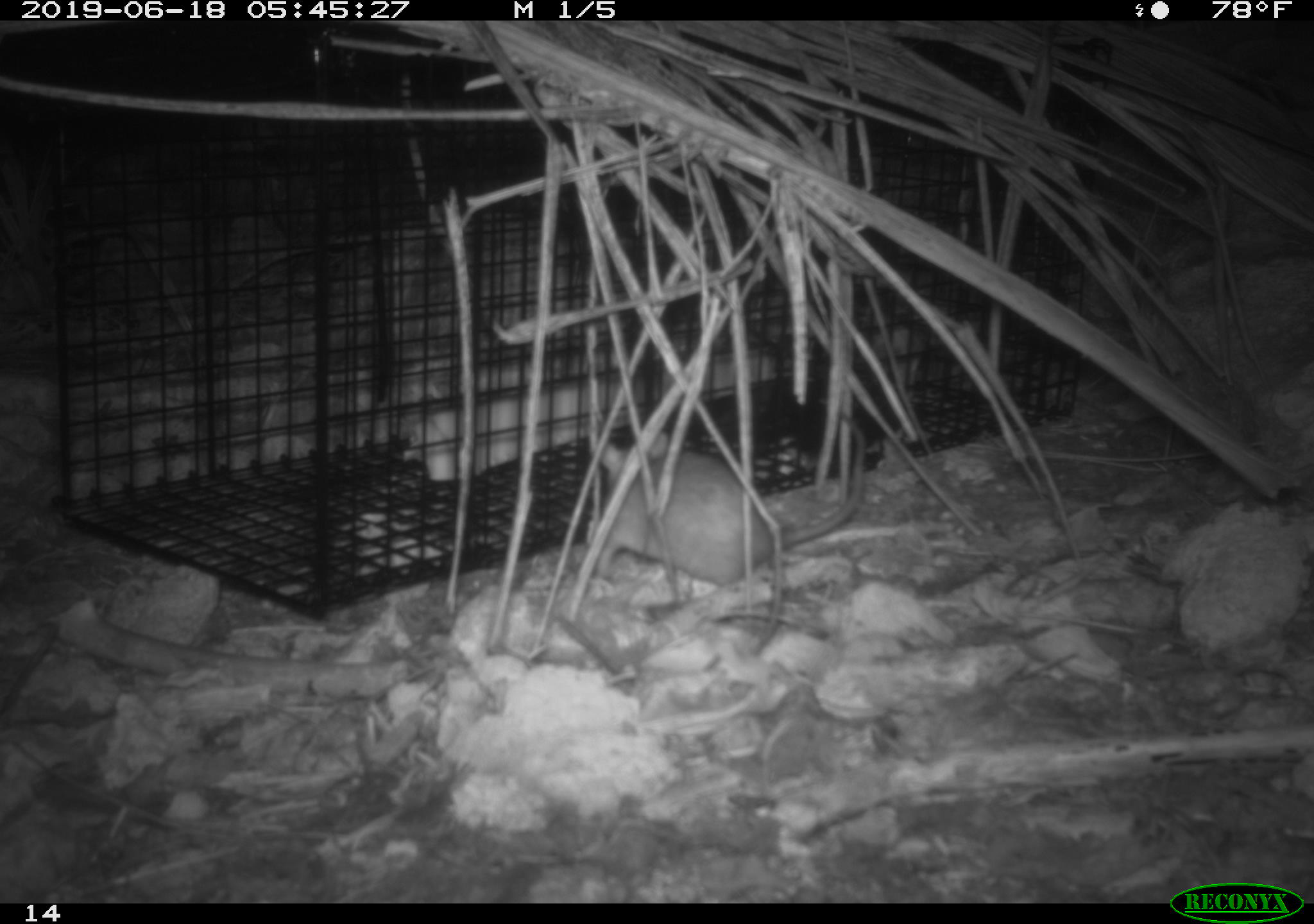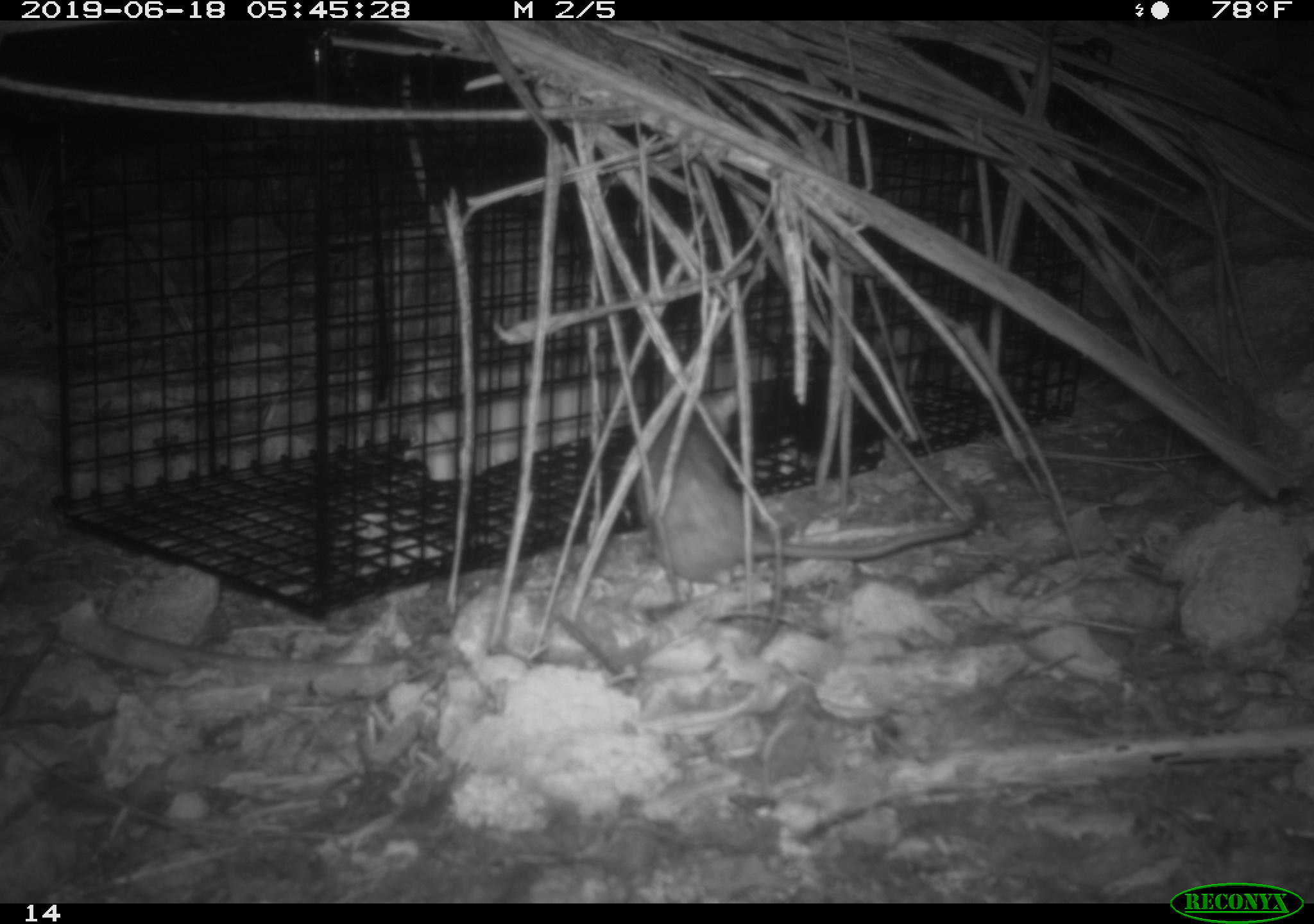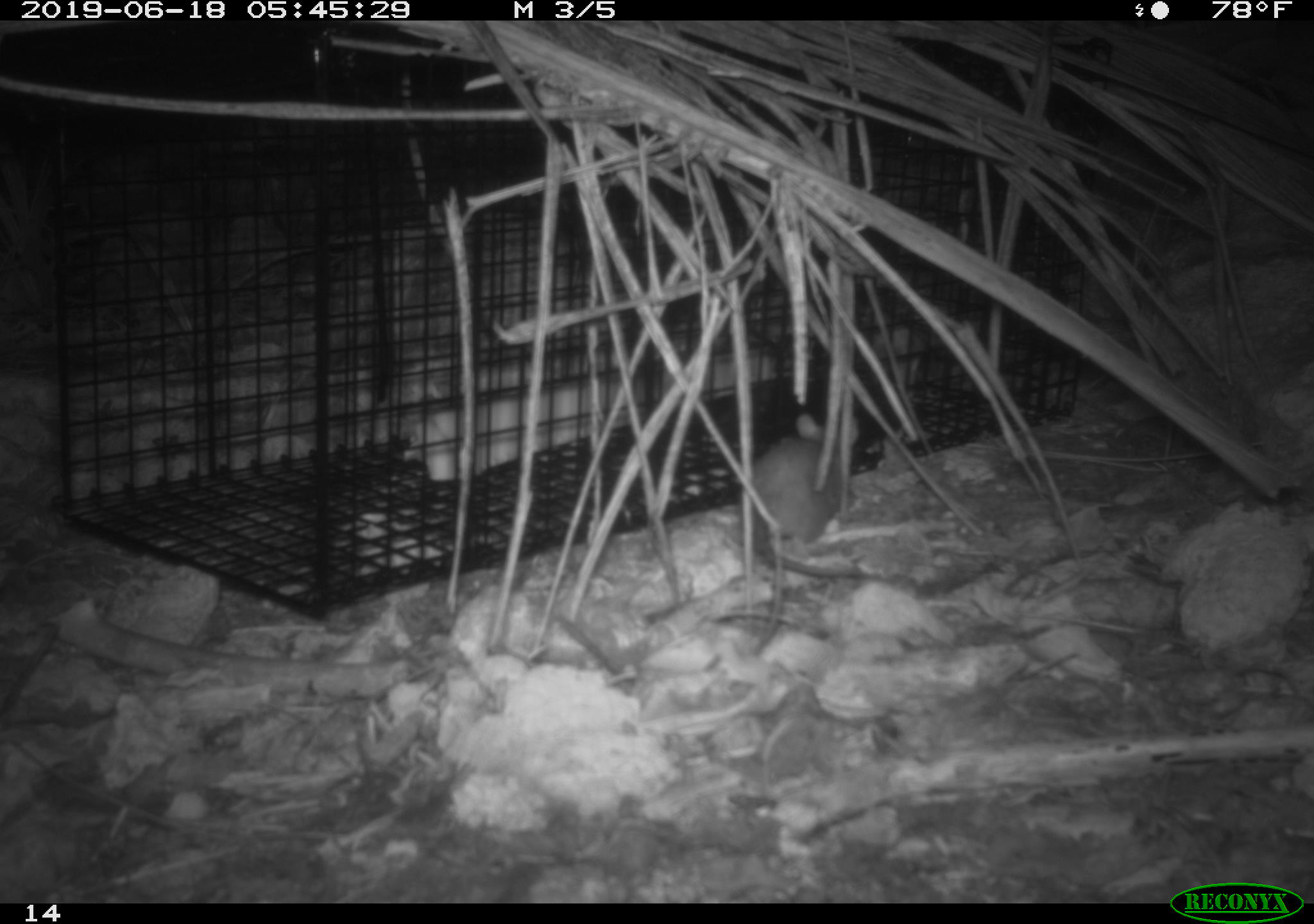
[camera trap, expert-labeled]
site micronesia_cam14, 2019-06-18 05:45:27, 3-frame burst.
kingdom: Animalia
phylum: Chordata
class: Mammalia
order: Rodentia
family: Muridae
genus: Rattus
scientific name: Rattus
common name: rat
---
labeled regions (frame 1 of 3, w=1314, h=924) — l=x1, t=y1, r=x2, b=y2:
rat: l=570, t=452, r=869, b=604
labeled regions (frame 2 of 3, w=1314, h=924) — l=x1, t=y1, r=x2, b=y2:
rat: l=633, t=370, r=998, b=592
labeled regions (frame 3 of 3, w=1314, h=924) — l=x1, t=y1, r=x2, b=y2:
rat: l=728, t=434, r=850, b=651